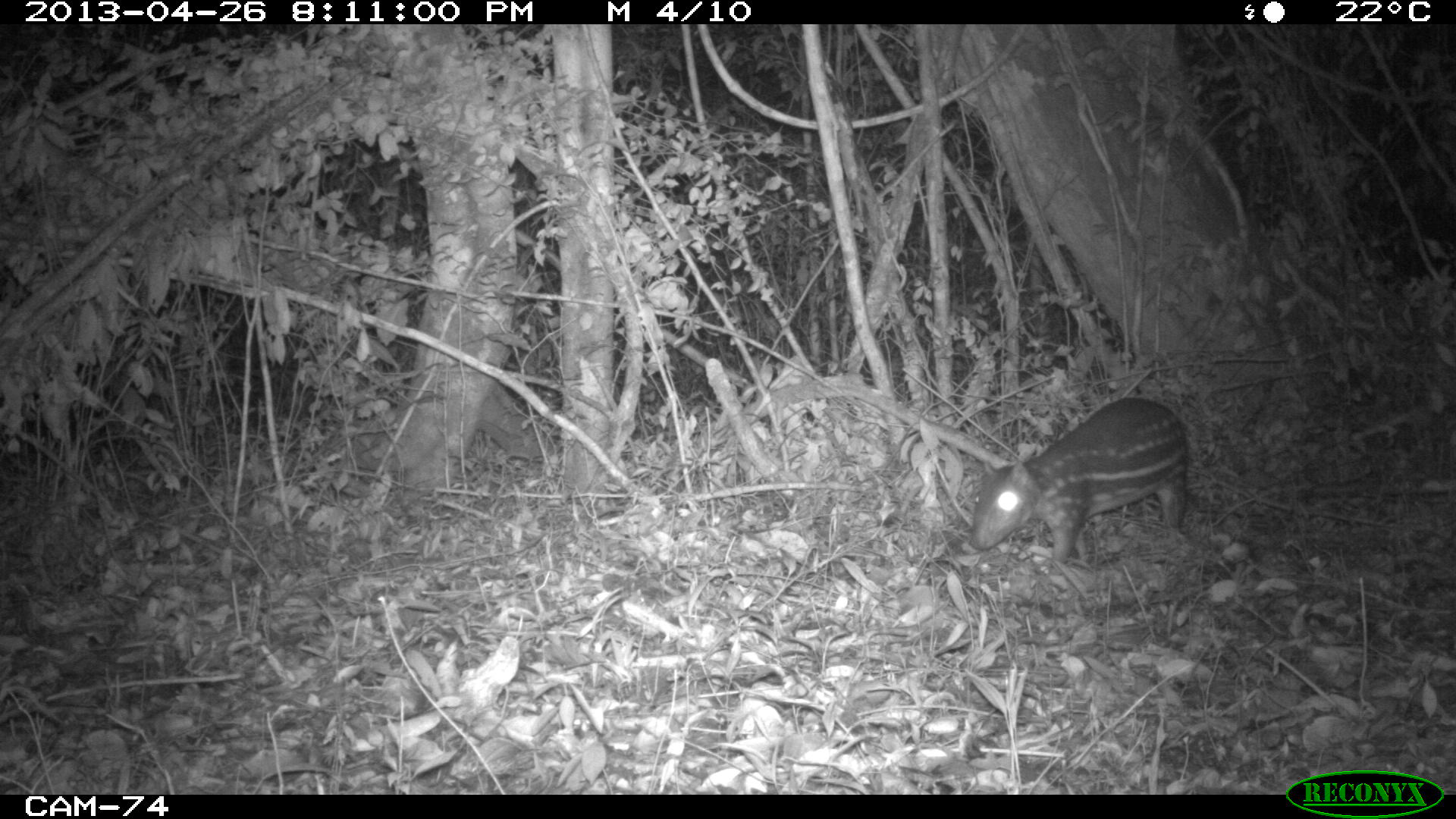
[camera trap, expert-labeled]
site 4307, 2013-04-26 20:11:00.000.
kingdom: Animalia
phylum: Chordata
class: Mammalia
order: Rodentia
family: Cuniculidae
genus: Cuniculus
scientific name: Cuniculus paca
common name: lowland paca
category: agouti paca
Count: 1.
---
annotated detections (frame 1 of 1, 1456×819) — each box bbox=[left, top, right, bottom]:
agouti paca: bbox=[966, 393, 1189, 568]